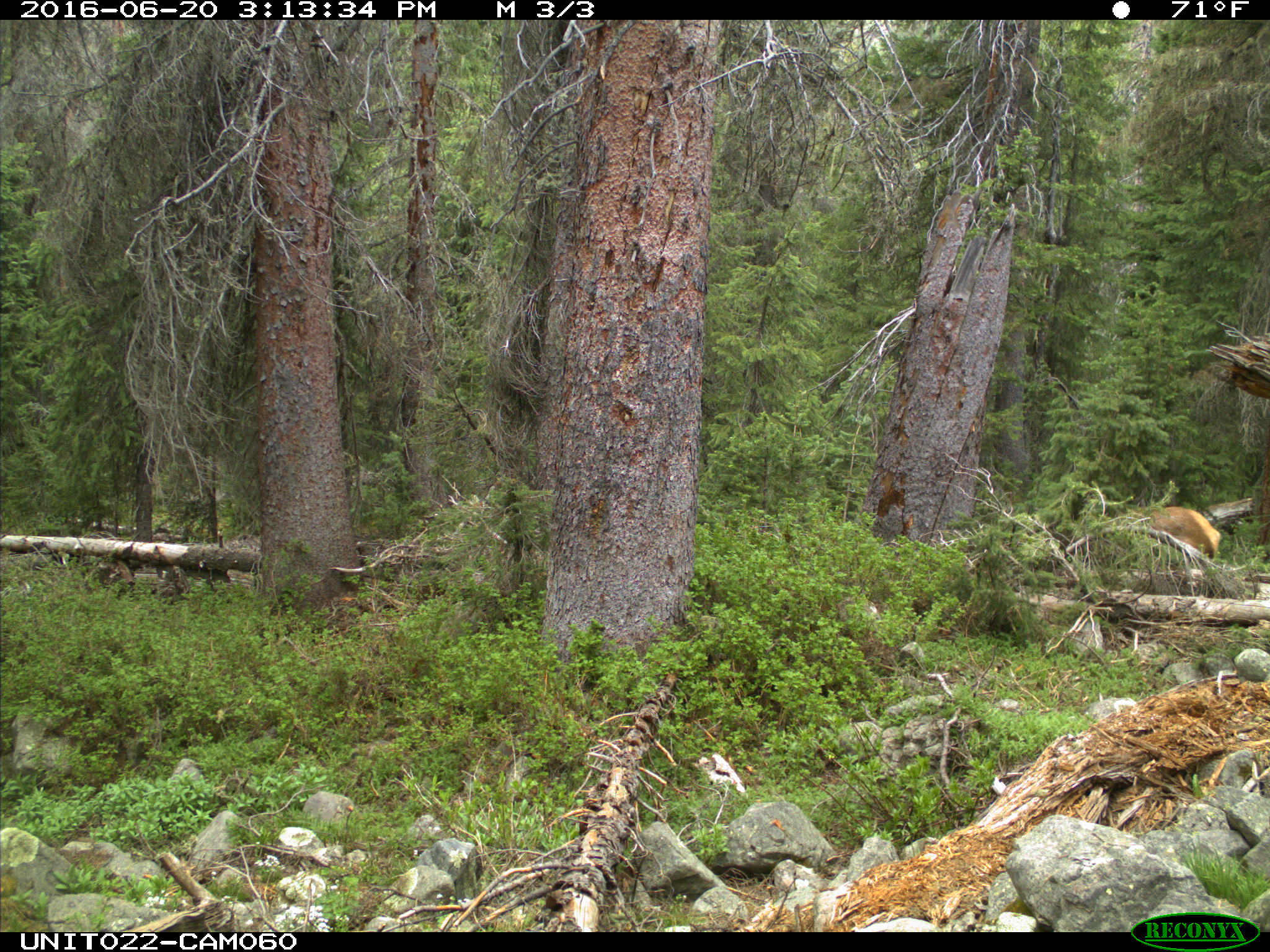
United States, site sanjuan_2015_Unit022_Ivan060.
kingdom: Animalia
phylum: Chordata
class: Mammalia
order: Artiodactyla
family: Cervidae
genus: Cervus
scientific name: Cervus elaphus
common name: red deer